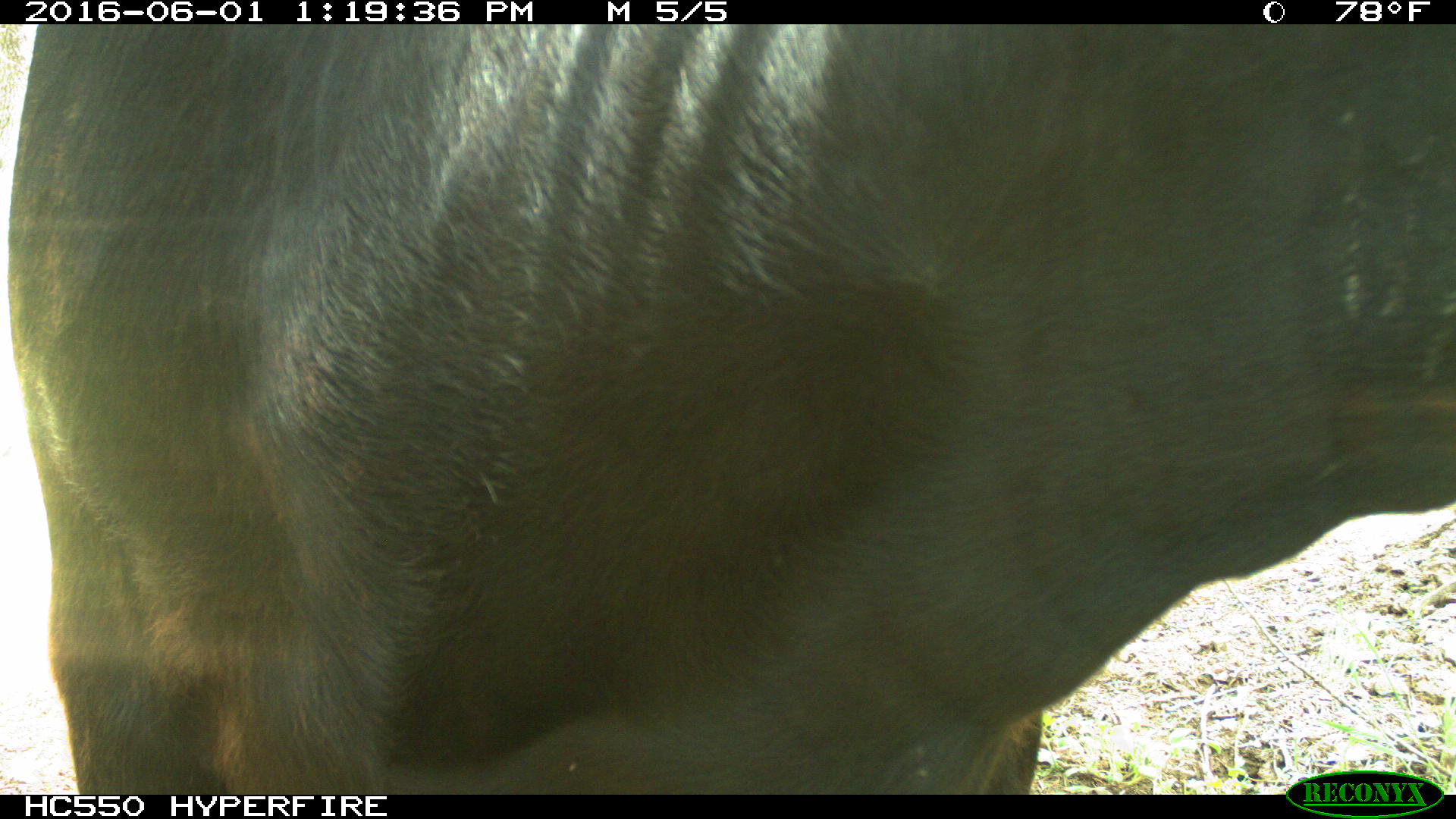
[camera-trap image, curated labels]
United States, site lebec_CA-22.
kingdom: Animalia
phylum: Chordata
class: Mammalia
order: Artiodactyla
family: Bovidae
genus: Bos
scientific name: Bos taurus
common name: domestic cow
Bos taurus (domestic cow).